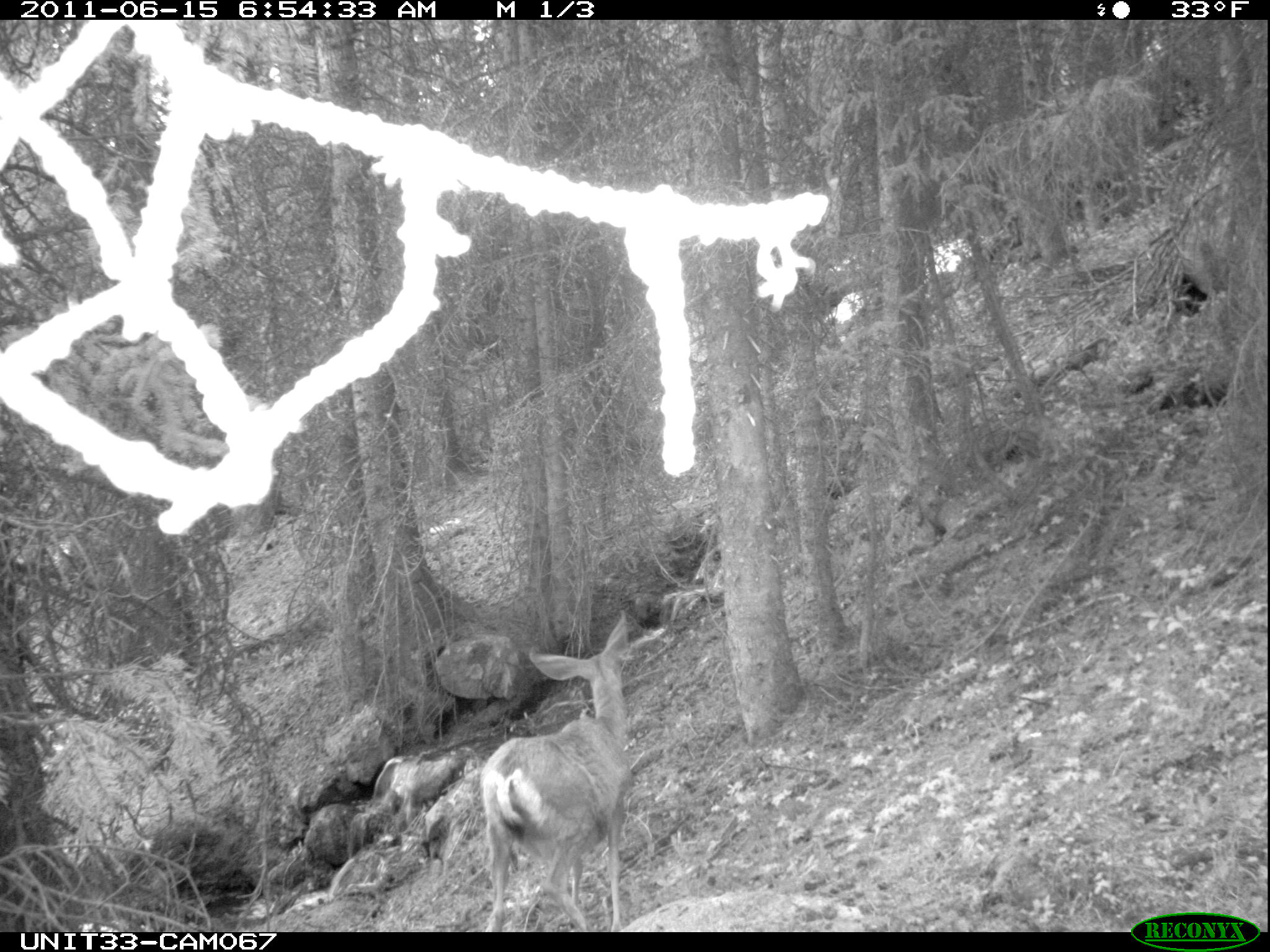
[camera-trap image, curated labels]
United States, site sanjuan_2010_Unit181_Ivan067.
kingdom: Animalia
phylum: Chordata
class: Mammalia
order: Artiodactyla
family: Cervidae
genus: Odocoileus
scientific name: Odocoileus hemionus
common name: mule deer